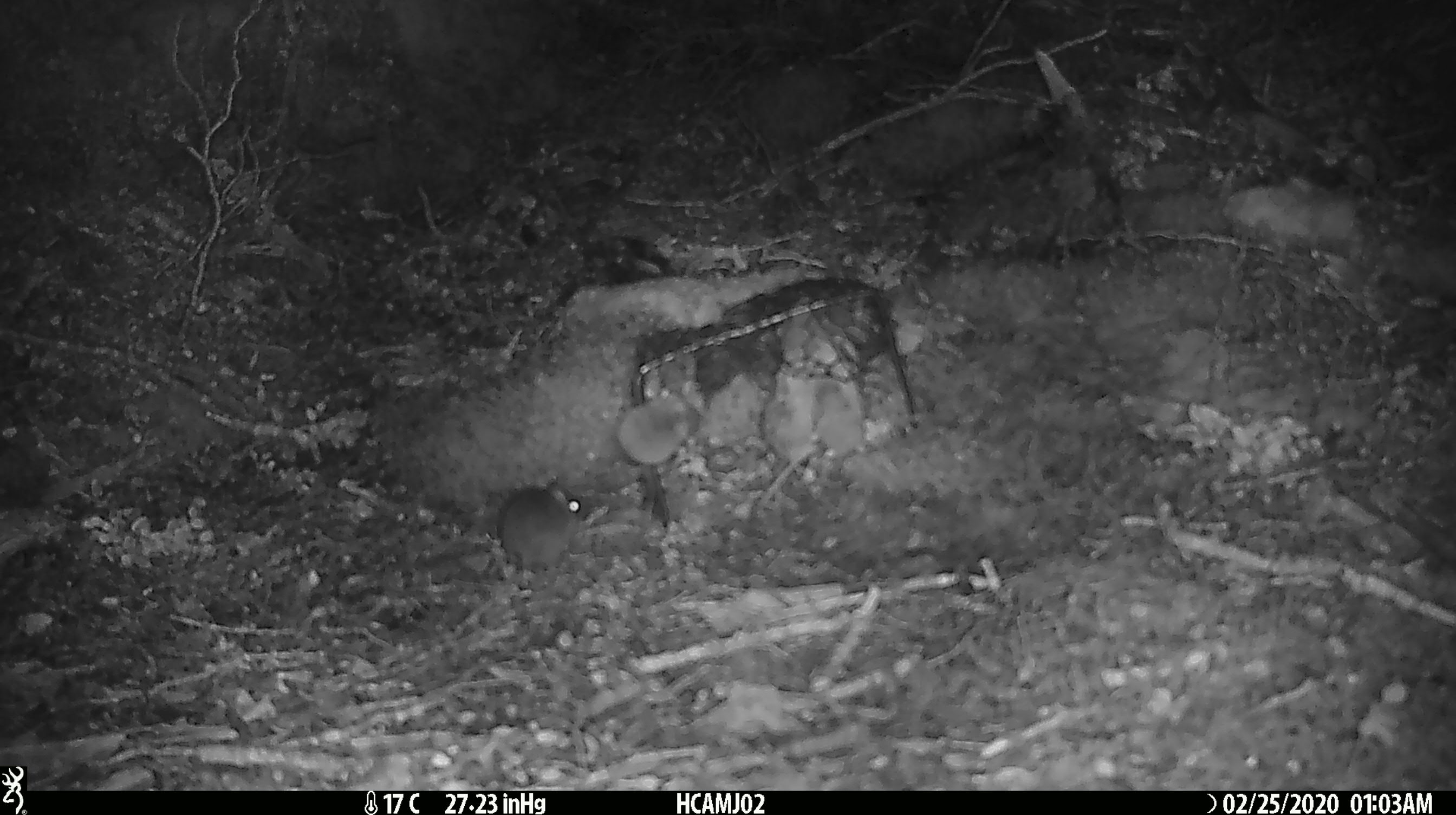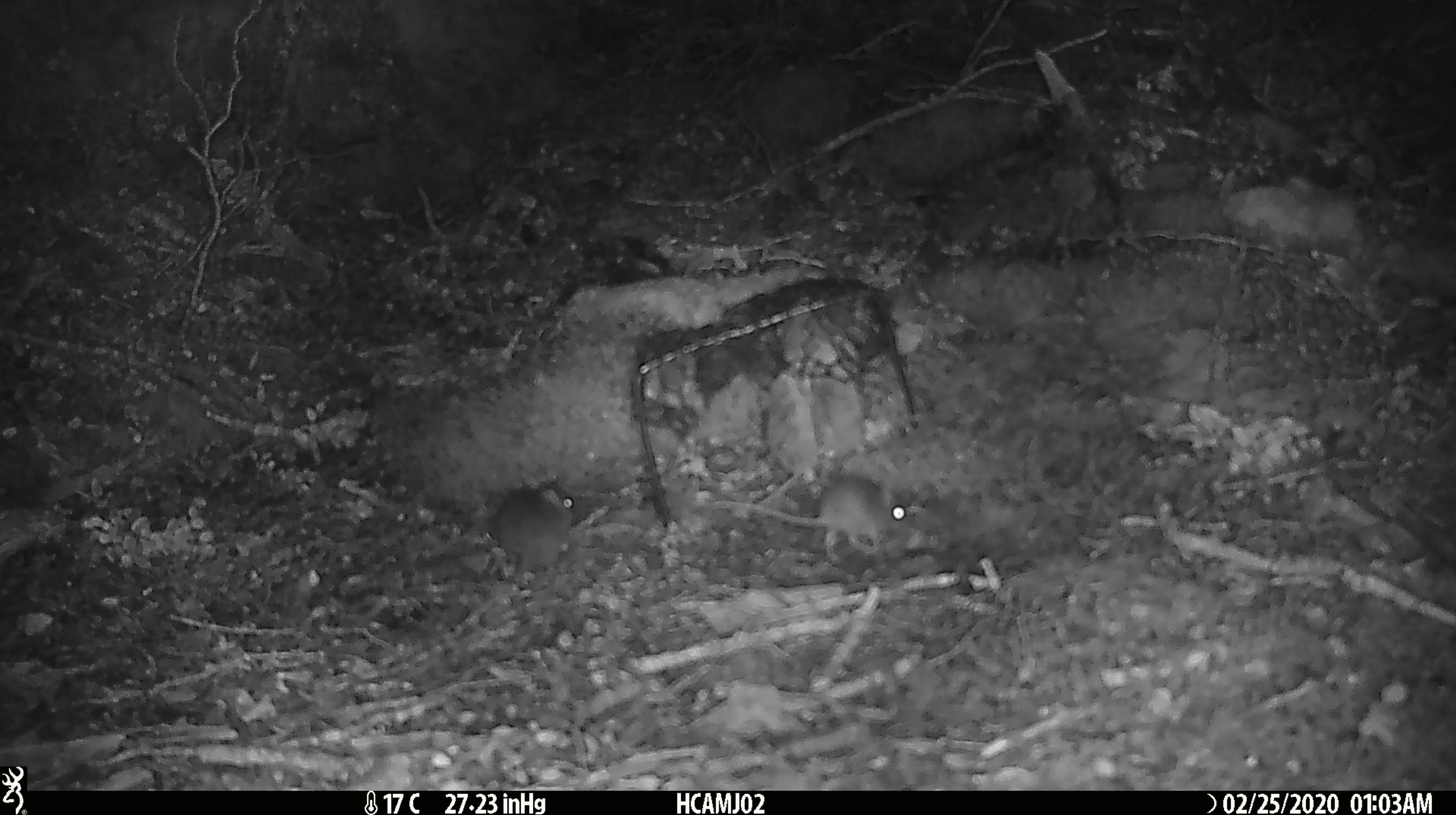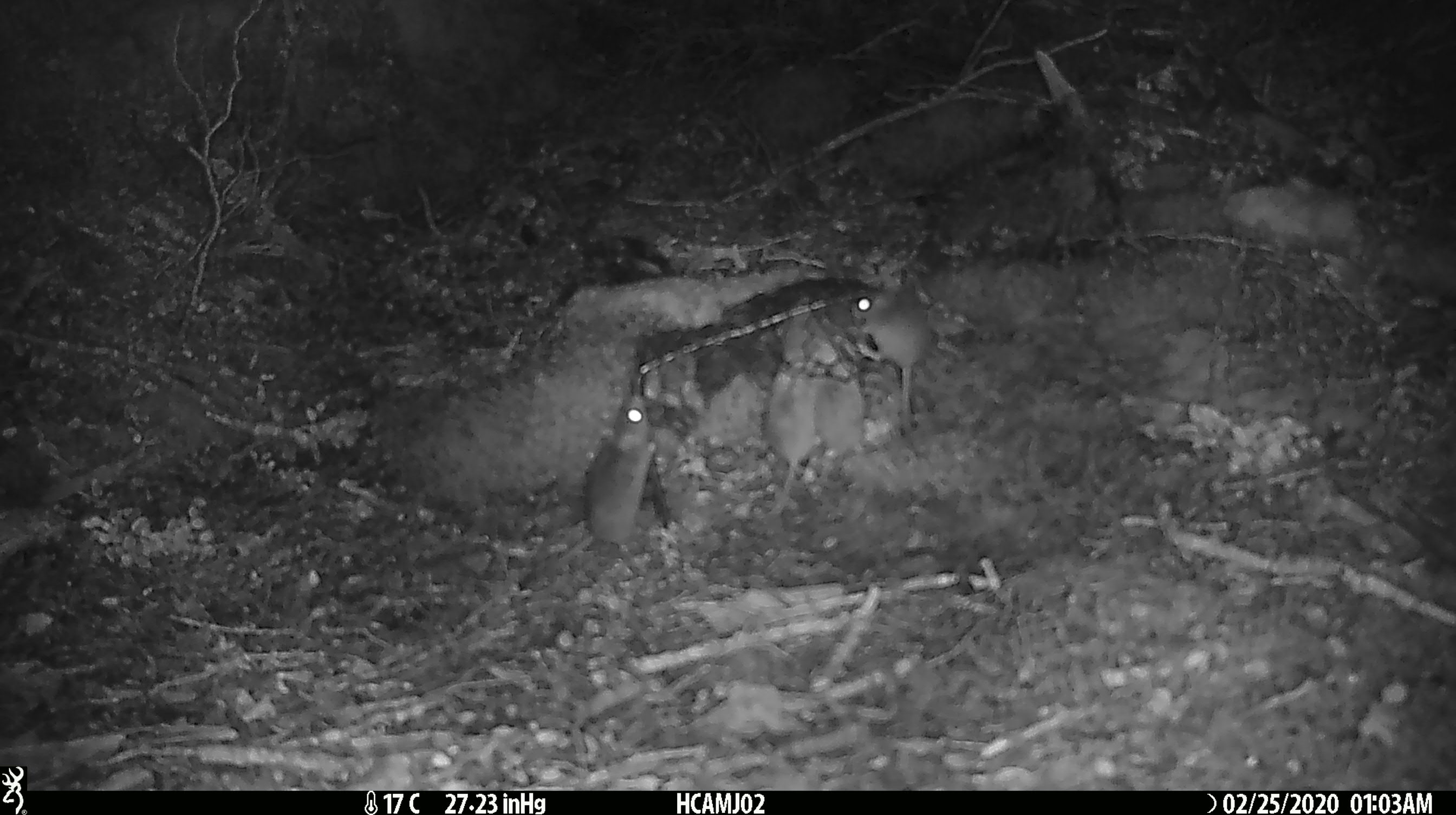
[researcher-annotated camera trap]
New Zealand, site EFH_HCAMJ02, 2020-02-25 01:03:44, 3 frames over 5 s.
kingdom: Animalia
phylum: Chordata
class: Mammalia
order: Rodentia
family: Muridae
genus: Mus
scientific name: Mus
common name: mouse